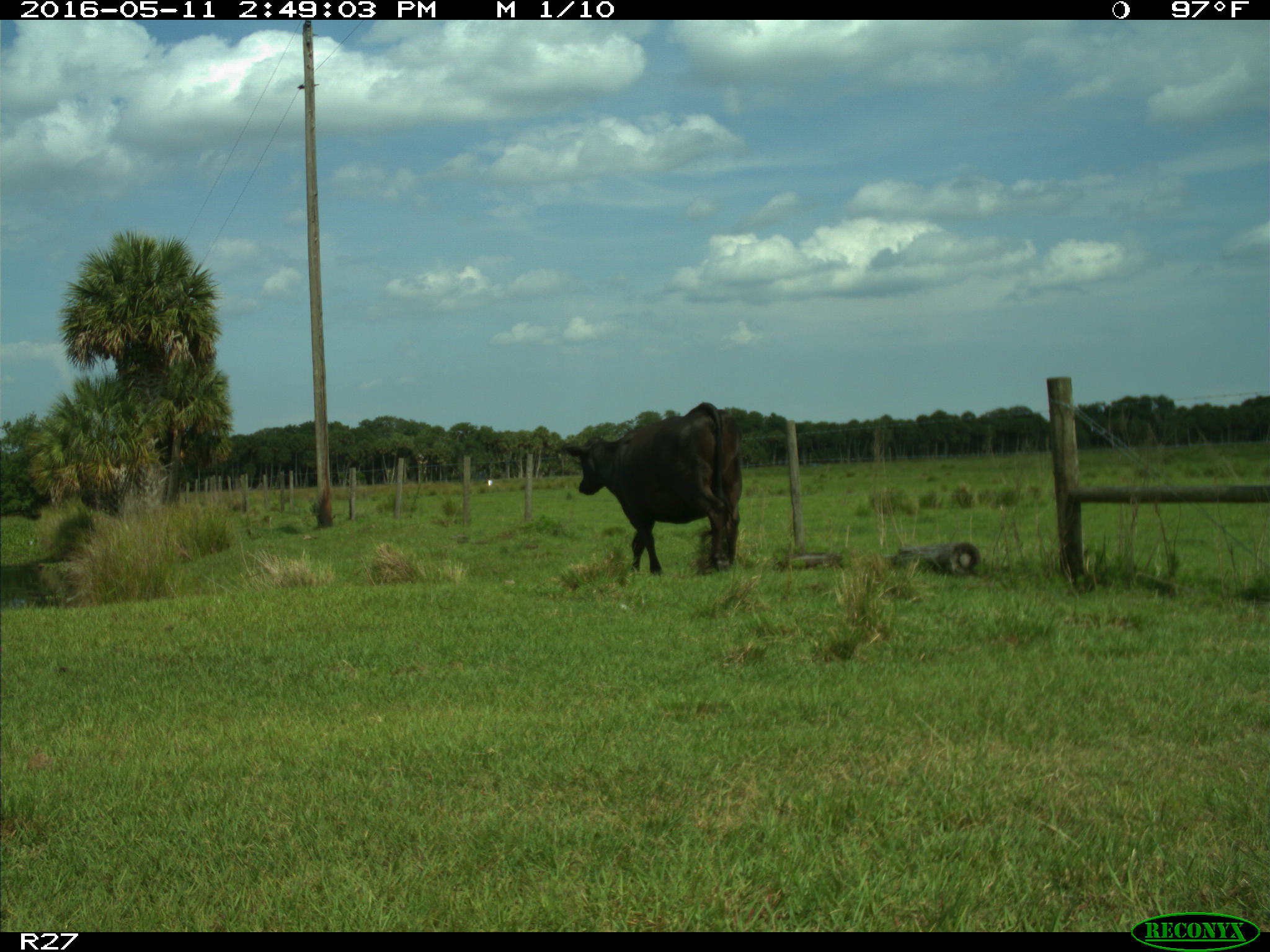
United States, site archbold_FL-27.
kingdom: Animalia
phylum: Chordata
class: Mammalia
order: Artiodactyla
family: Bovidae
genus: Bos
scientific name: Bos taurus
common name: domestic cow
Bos taurus (domestic cow).